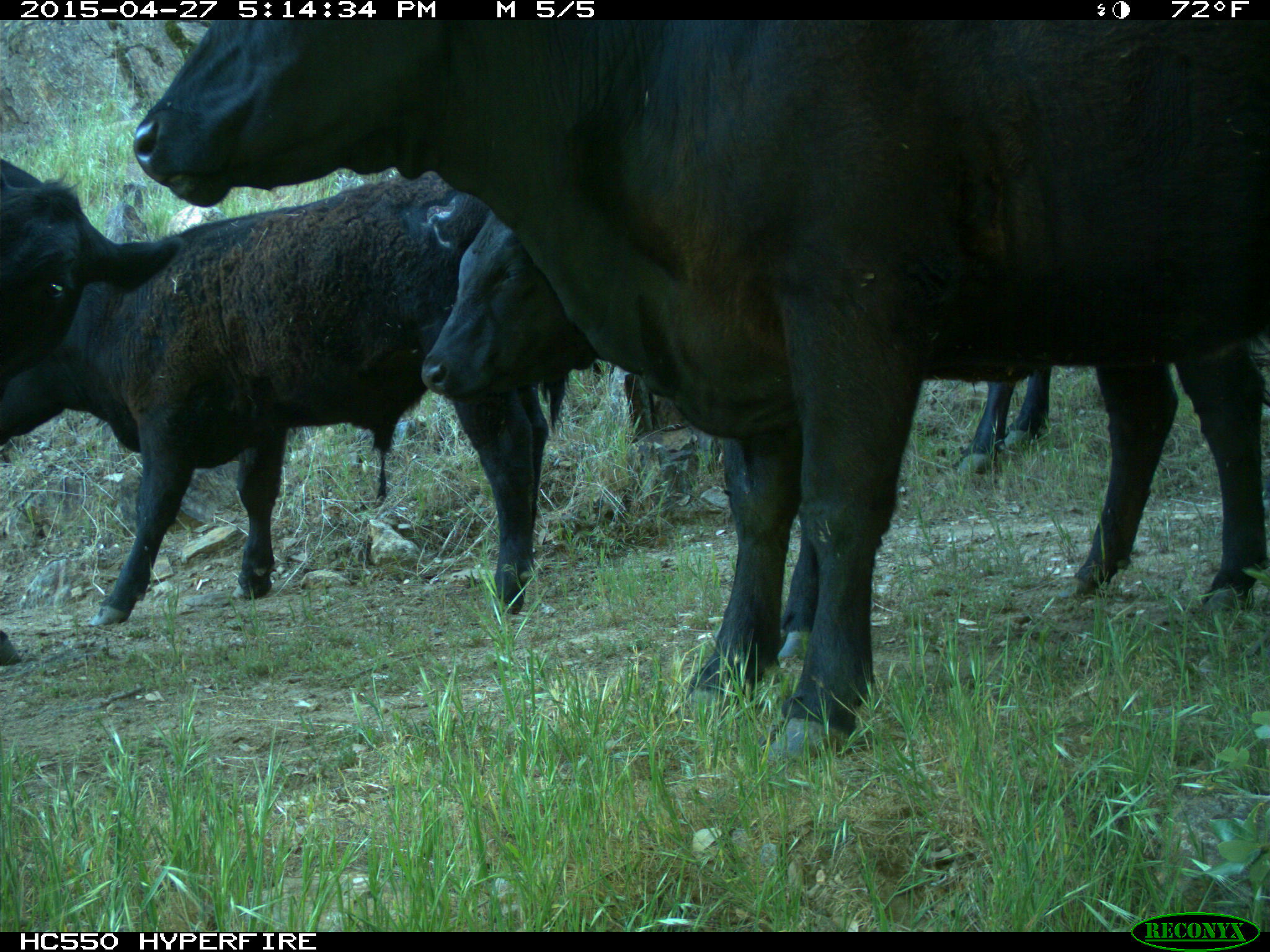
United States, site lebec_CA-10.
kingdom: Animalia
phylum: Chordata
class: Mammalia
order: Artiodactyla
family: Bovidae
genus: Bos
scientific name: Bos taurus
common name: domestic cow